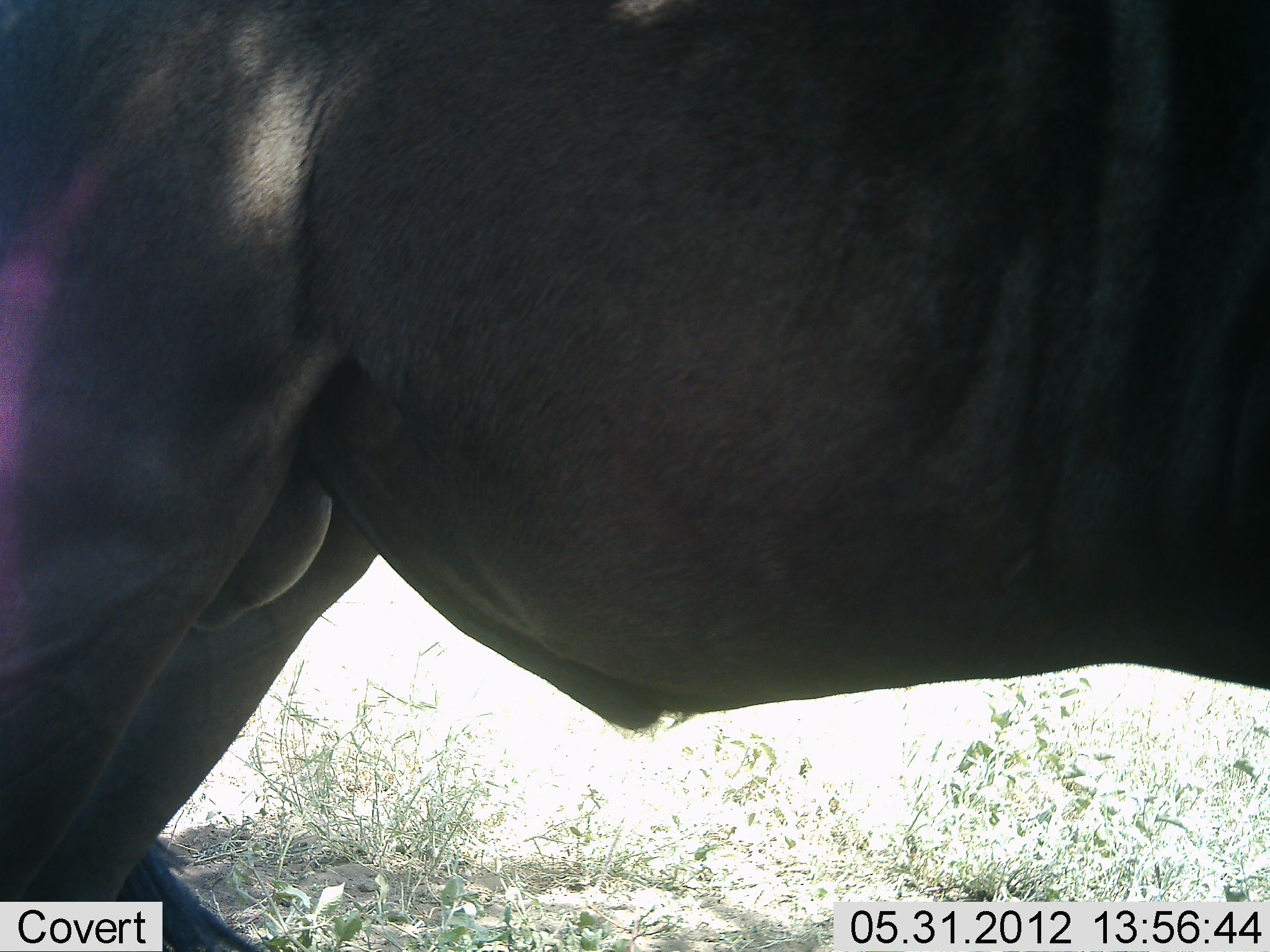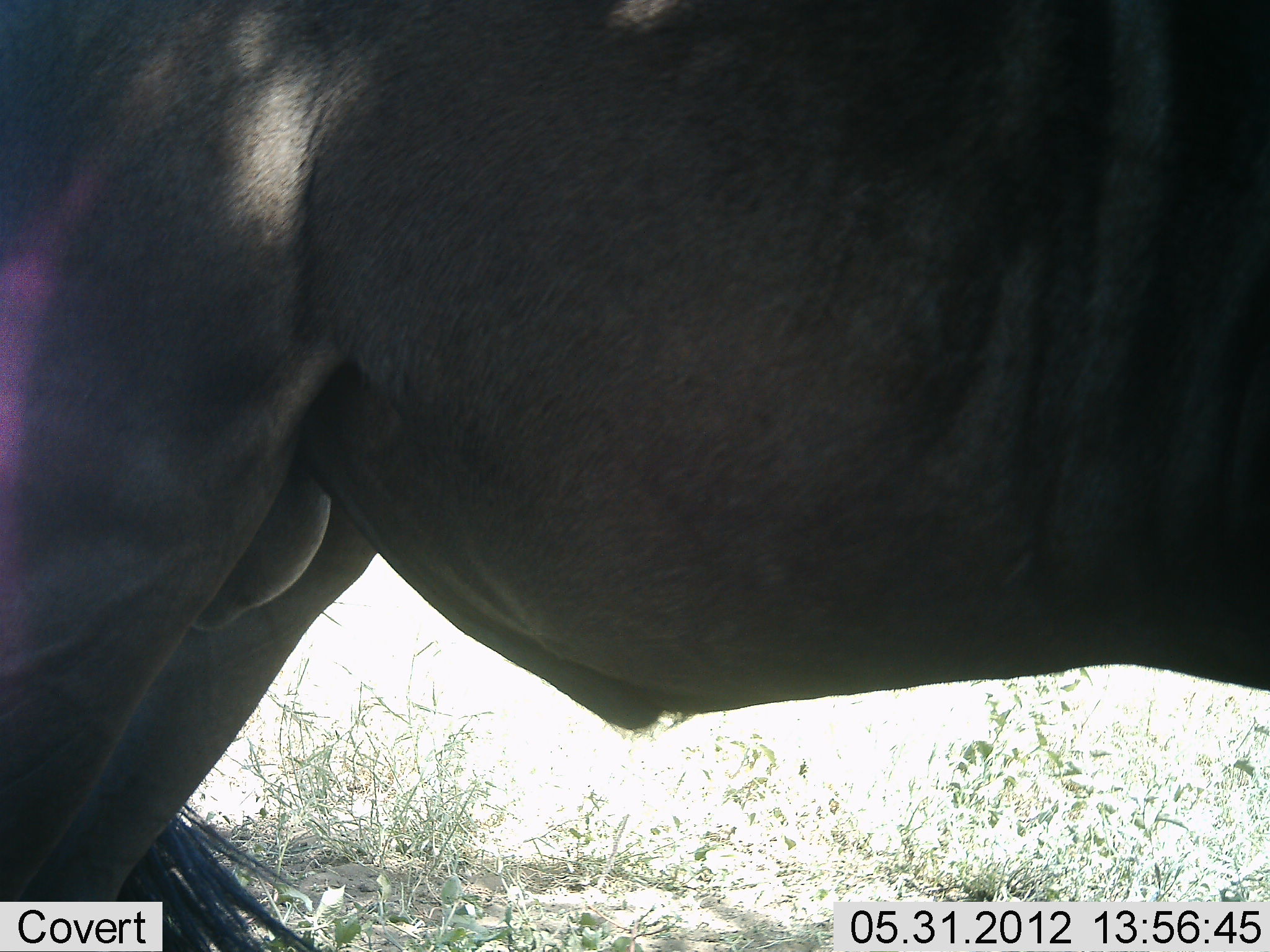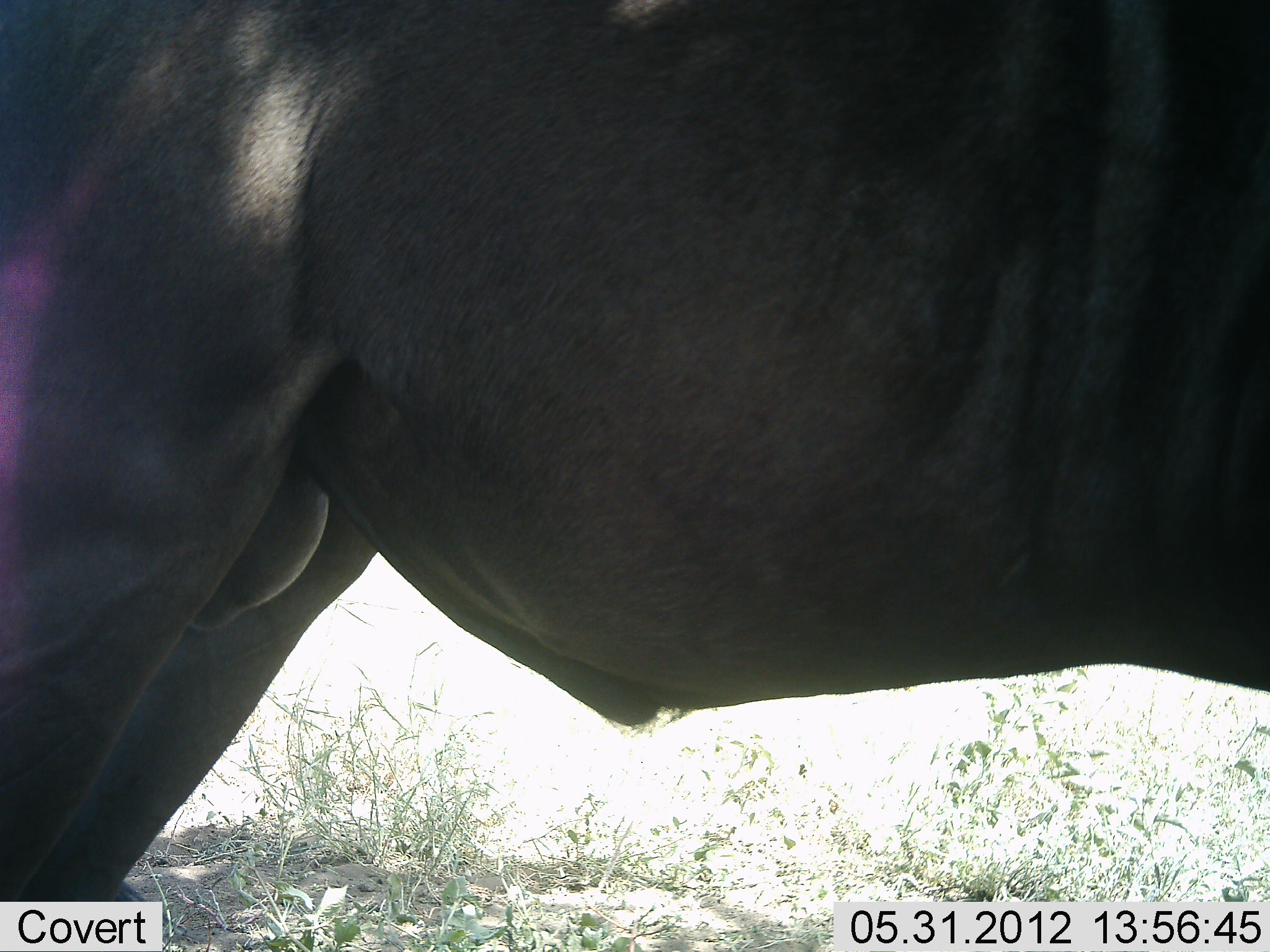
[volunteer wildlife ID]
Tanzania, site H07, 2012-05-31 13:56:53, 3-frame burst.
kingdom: Animalia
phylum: Chordata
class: Mammalia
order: Artiodactyla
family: Bovidae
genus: Connochaetes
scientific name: Connochaetes taurinus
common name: blue wildebeest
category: wildebeest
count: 1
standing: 100%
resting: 0%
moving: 0%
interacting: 0%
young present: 0%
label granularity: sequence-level